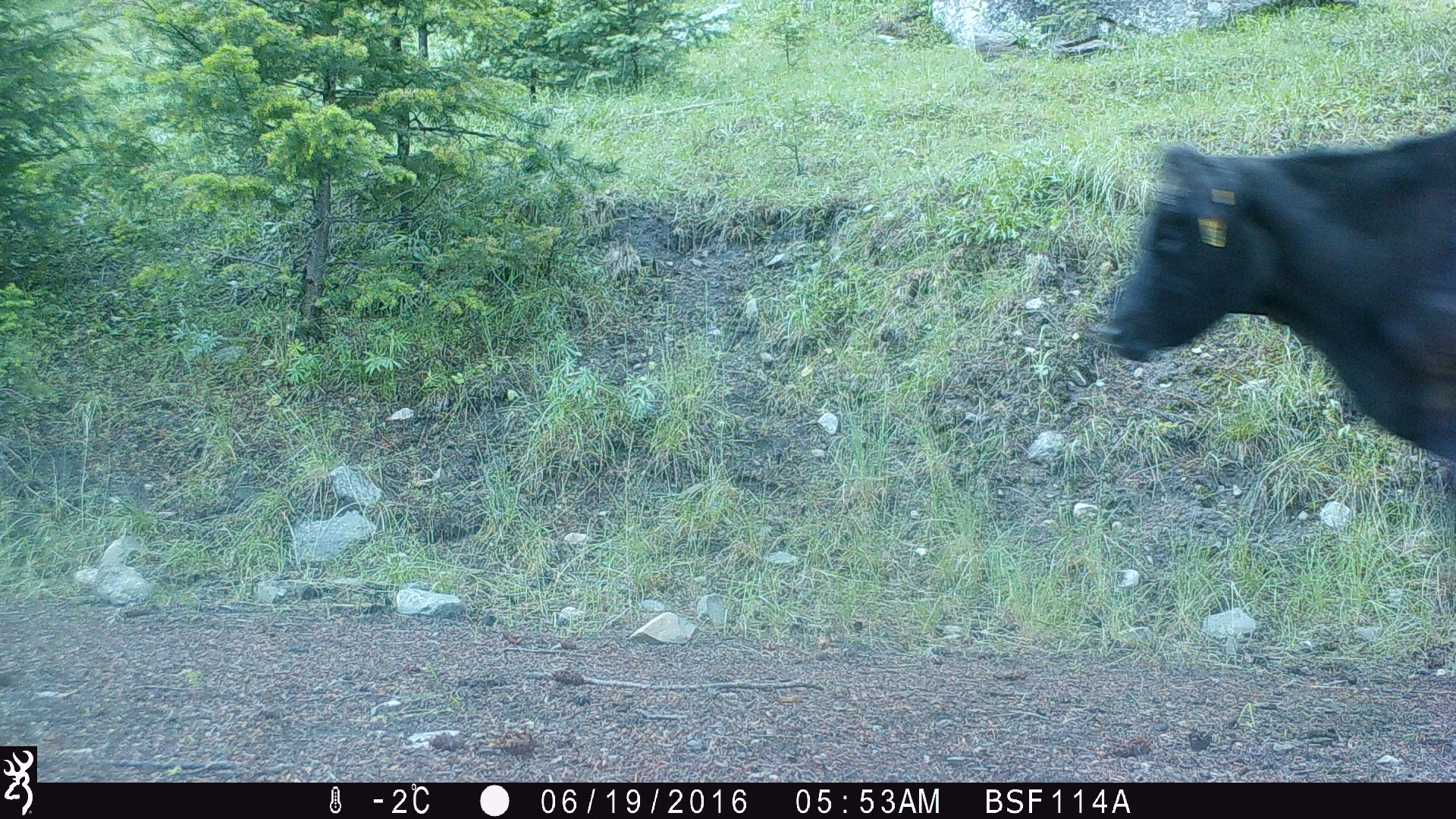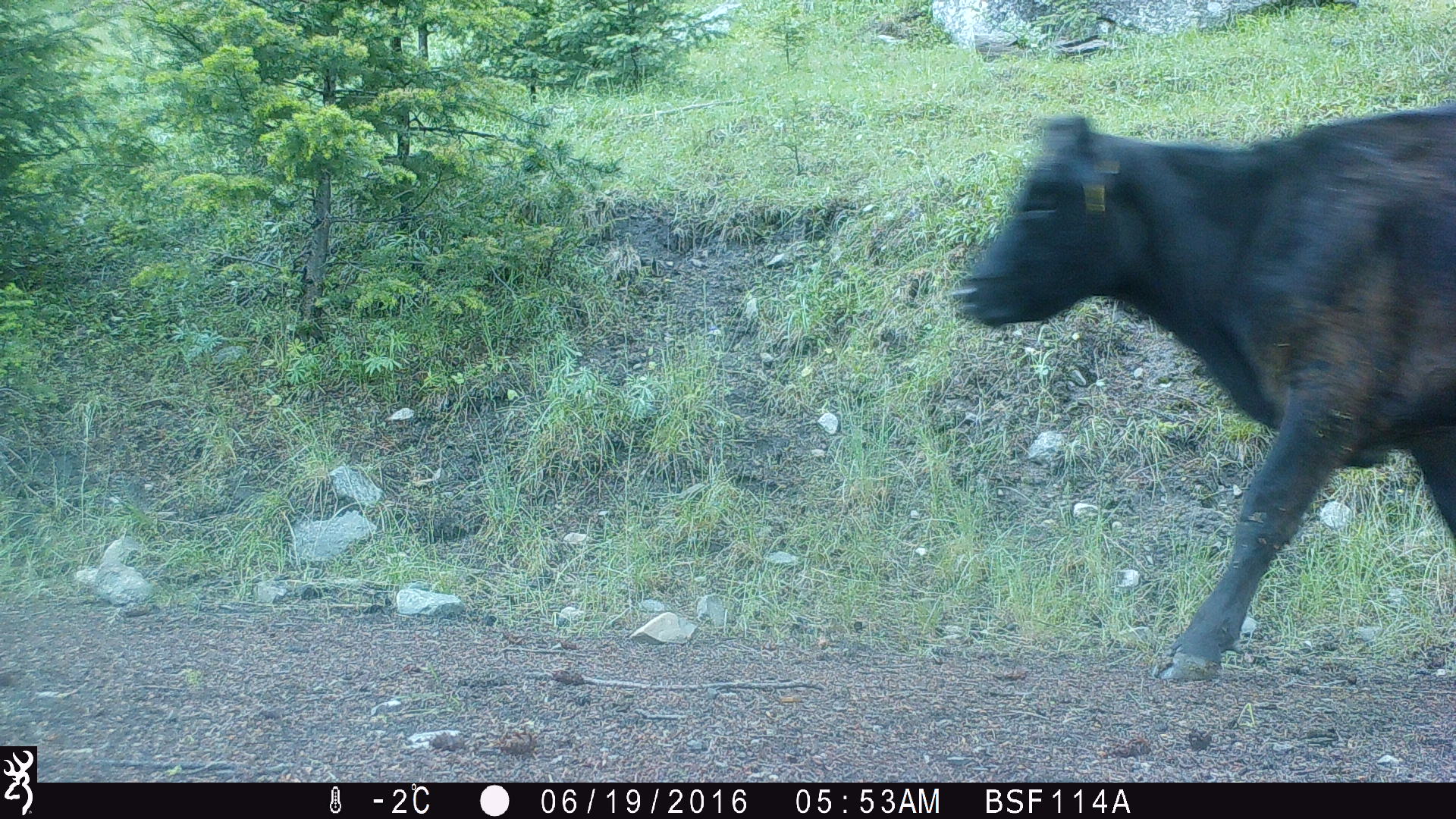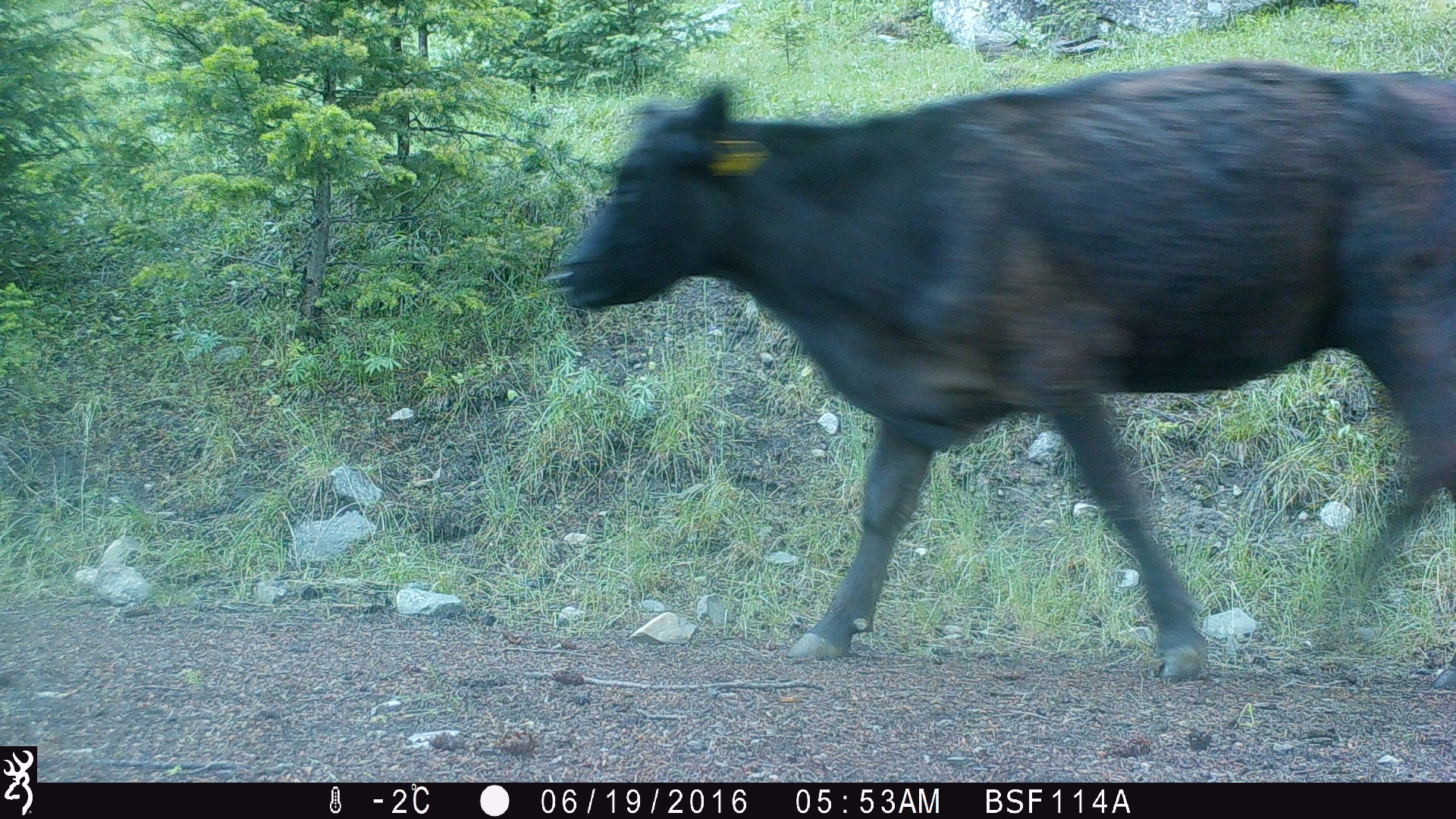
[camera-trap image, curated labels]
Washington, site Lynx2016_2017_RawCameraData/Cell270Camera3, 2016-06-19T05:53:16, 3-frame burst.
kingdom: Animalia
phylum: Chordata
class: Mammalia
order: Artiodactyla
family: Bovidae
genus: Bos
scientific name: Bos taurus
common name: domestic cattle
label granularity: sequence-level